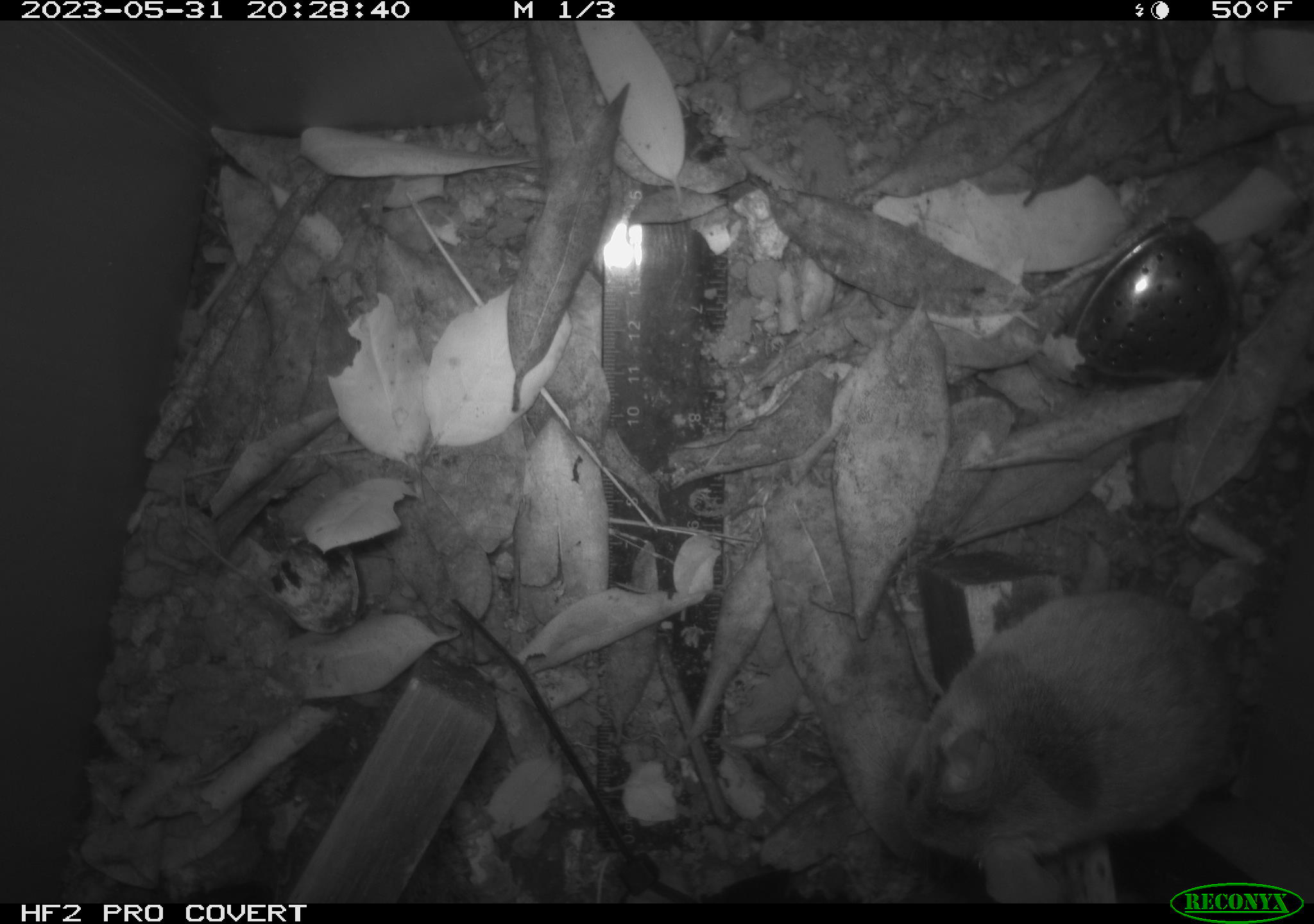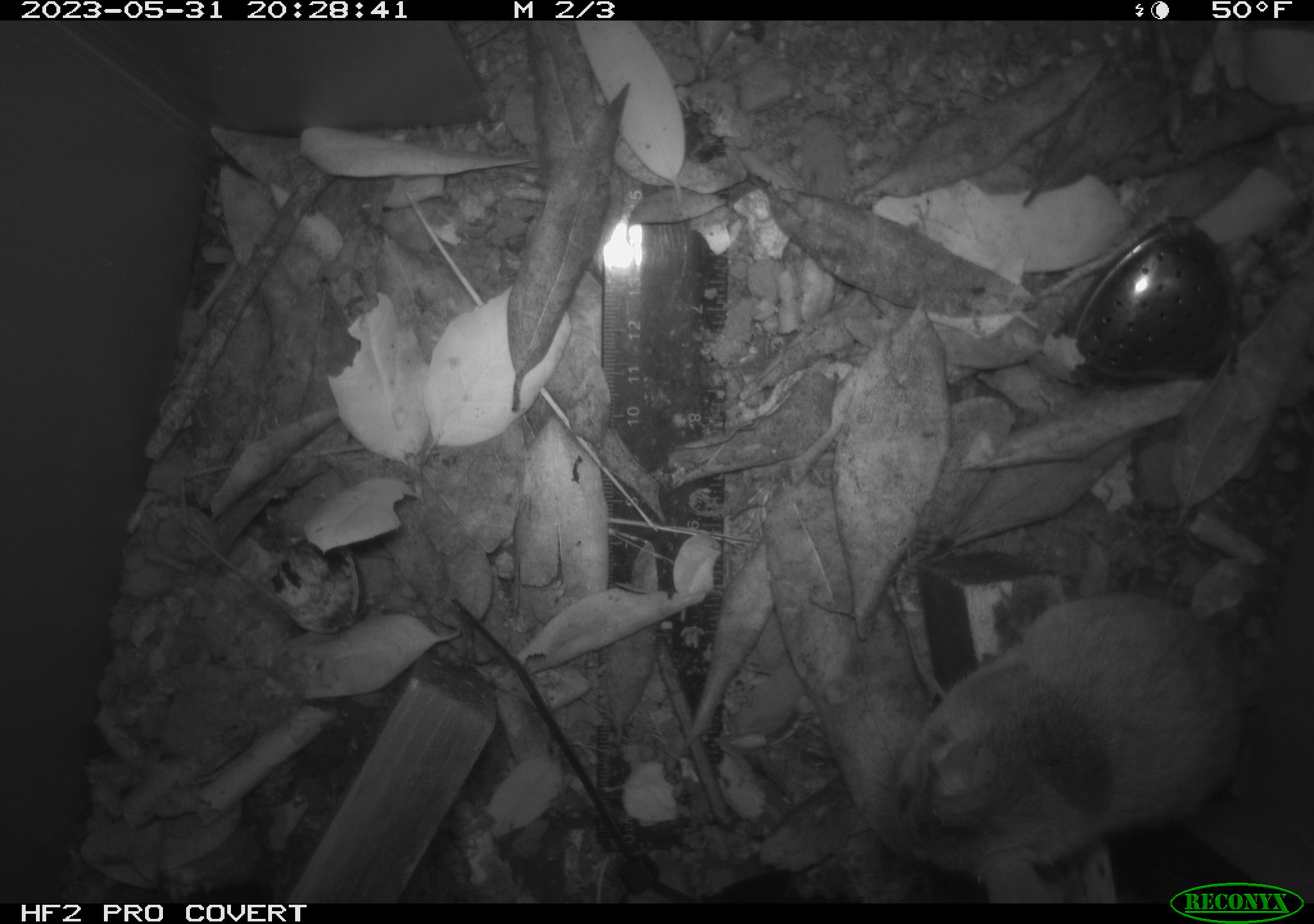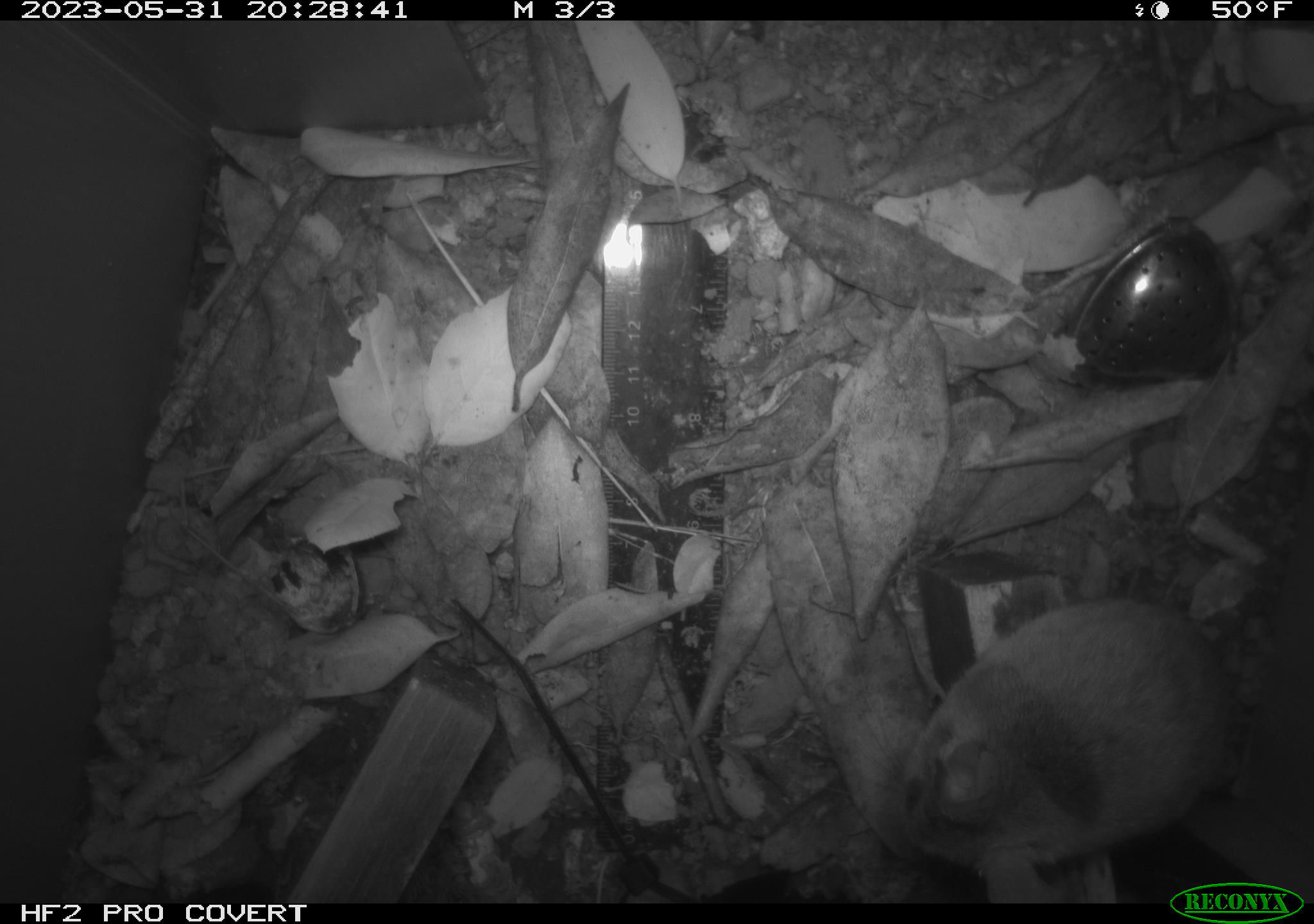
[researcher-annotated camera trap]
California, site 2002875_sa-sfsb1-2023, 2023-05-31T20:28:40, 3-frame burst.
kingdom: Animalia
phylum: Chordata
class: Mammalia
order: Rodentia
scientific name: Rodentia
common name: mouse species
Mouse species (Rodentia).